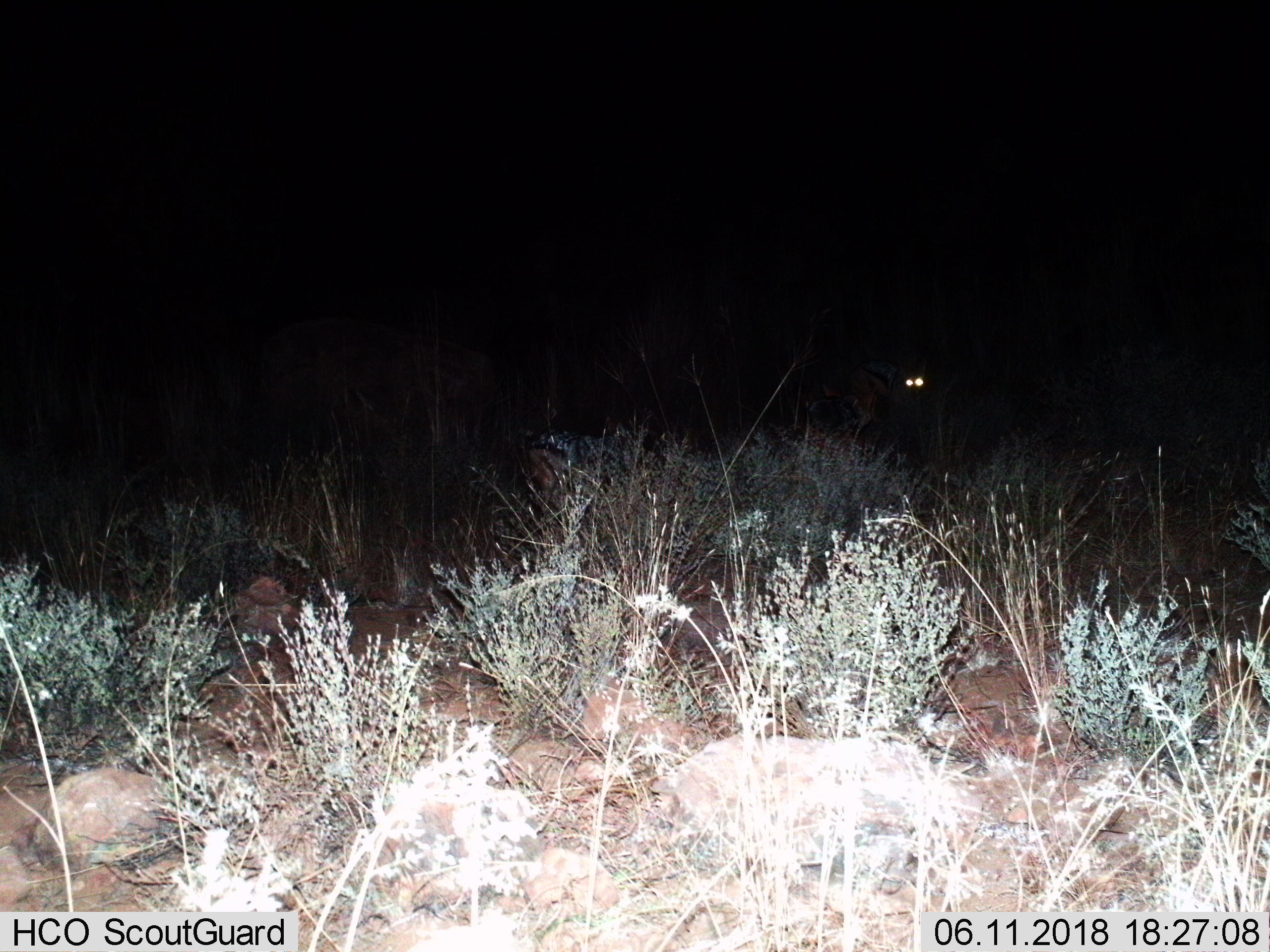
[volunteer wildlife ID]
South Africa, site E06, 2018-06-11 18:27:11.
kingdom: Animalia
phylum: Chordata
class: Mammalia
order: Carnivora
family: Canidae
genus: Lupulella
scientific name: Lupulella mesomelas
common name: black-backed jackal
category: jackalblackbacked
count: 1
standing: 67%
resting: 0%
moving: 33%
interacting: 0%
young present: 0%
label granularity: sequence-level